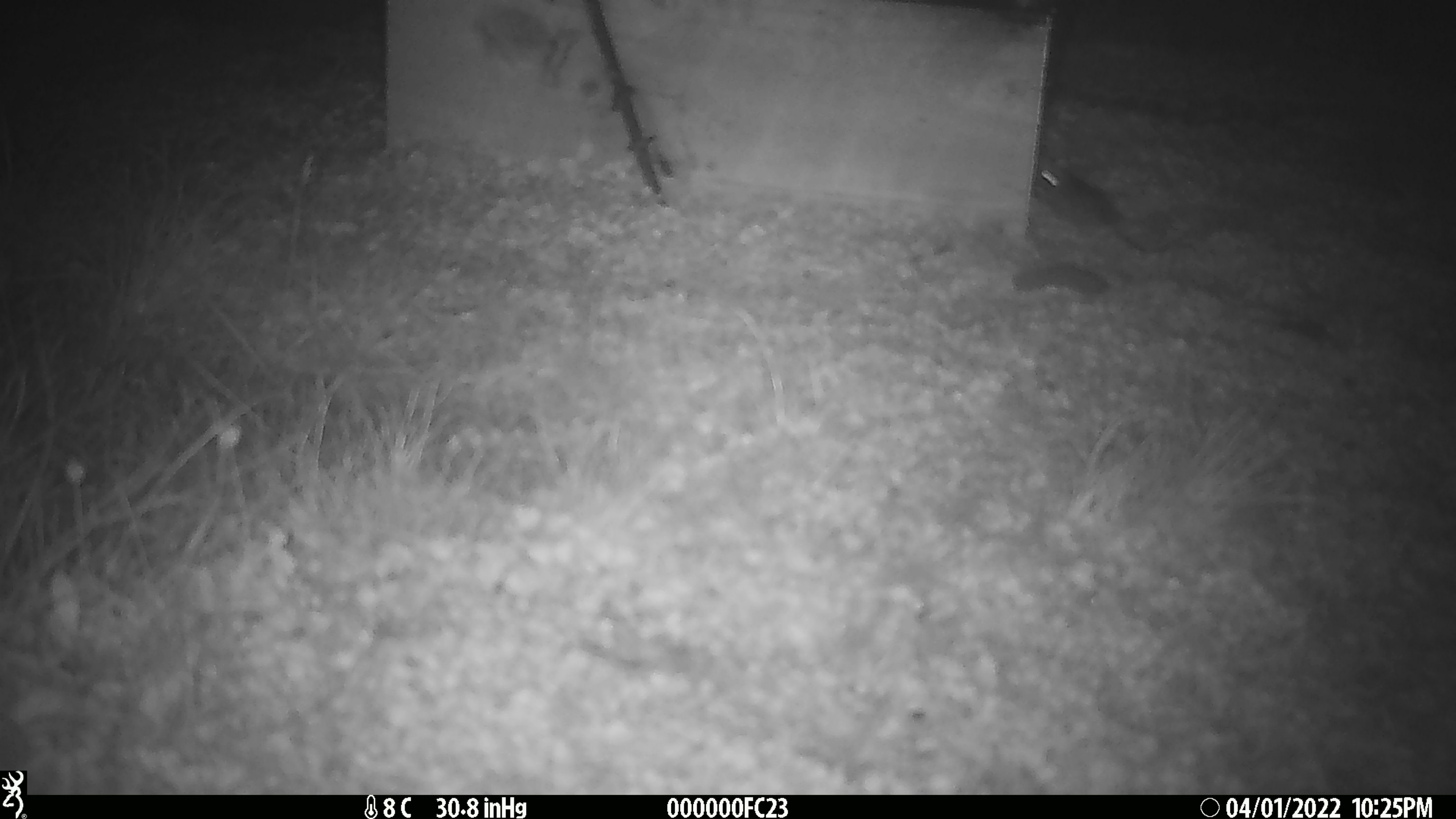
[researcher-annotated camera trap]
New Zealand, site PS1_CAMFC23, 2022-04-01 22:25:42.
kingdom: Animalia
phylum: Chordata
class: Mammalia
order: Rodentia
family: Muridae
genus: Mus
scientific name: Mus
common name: mouse